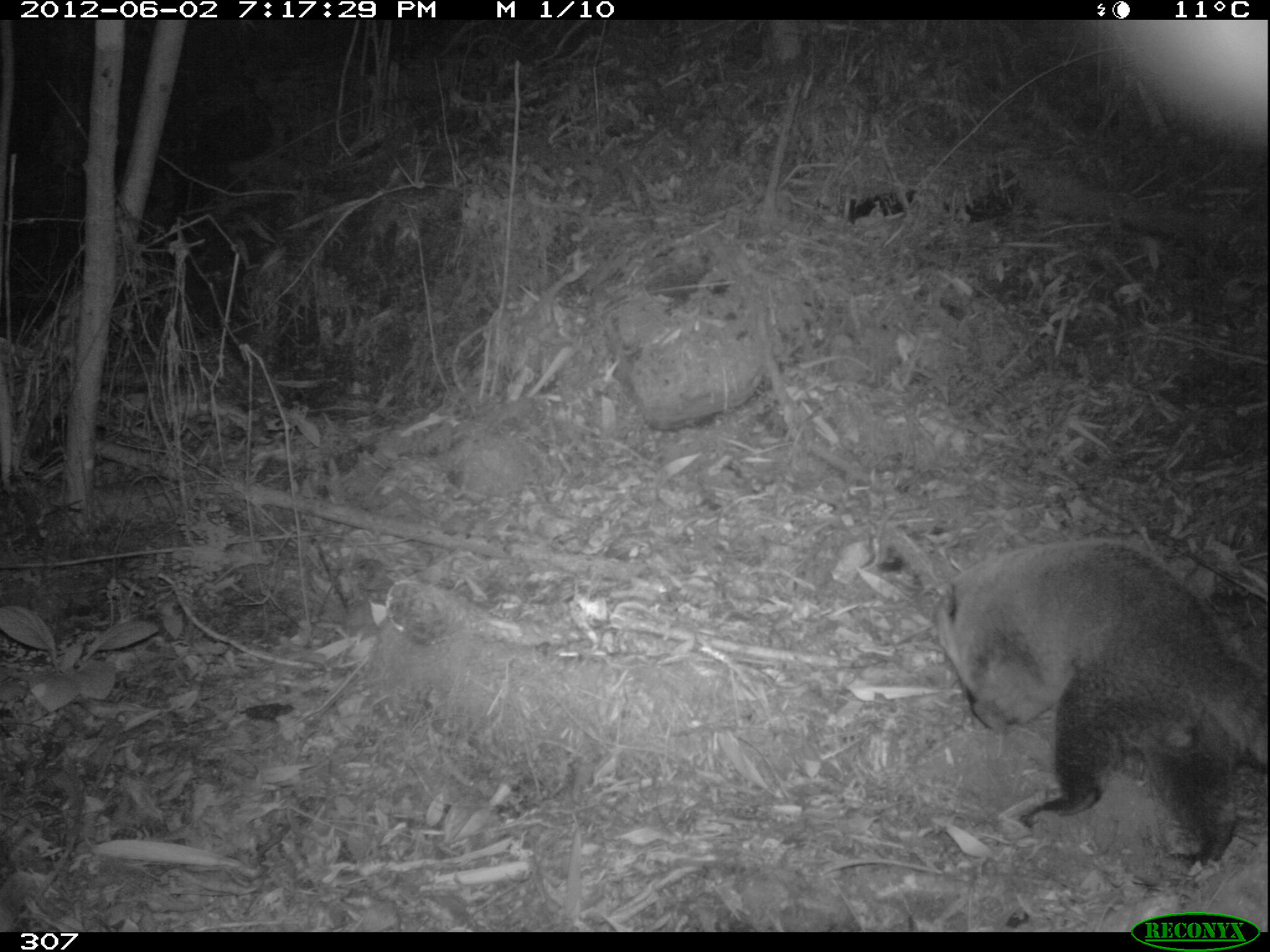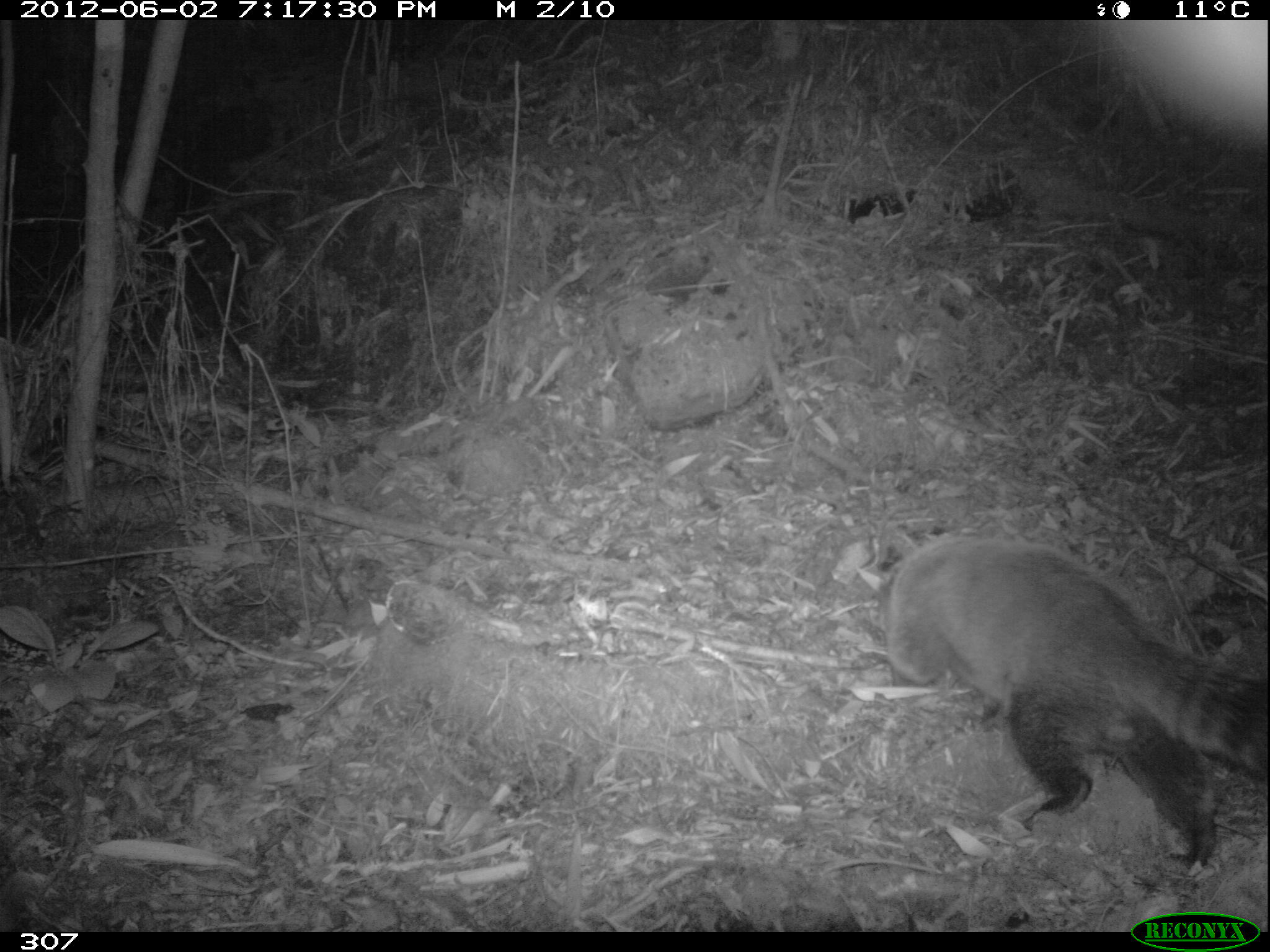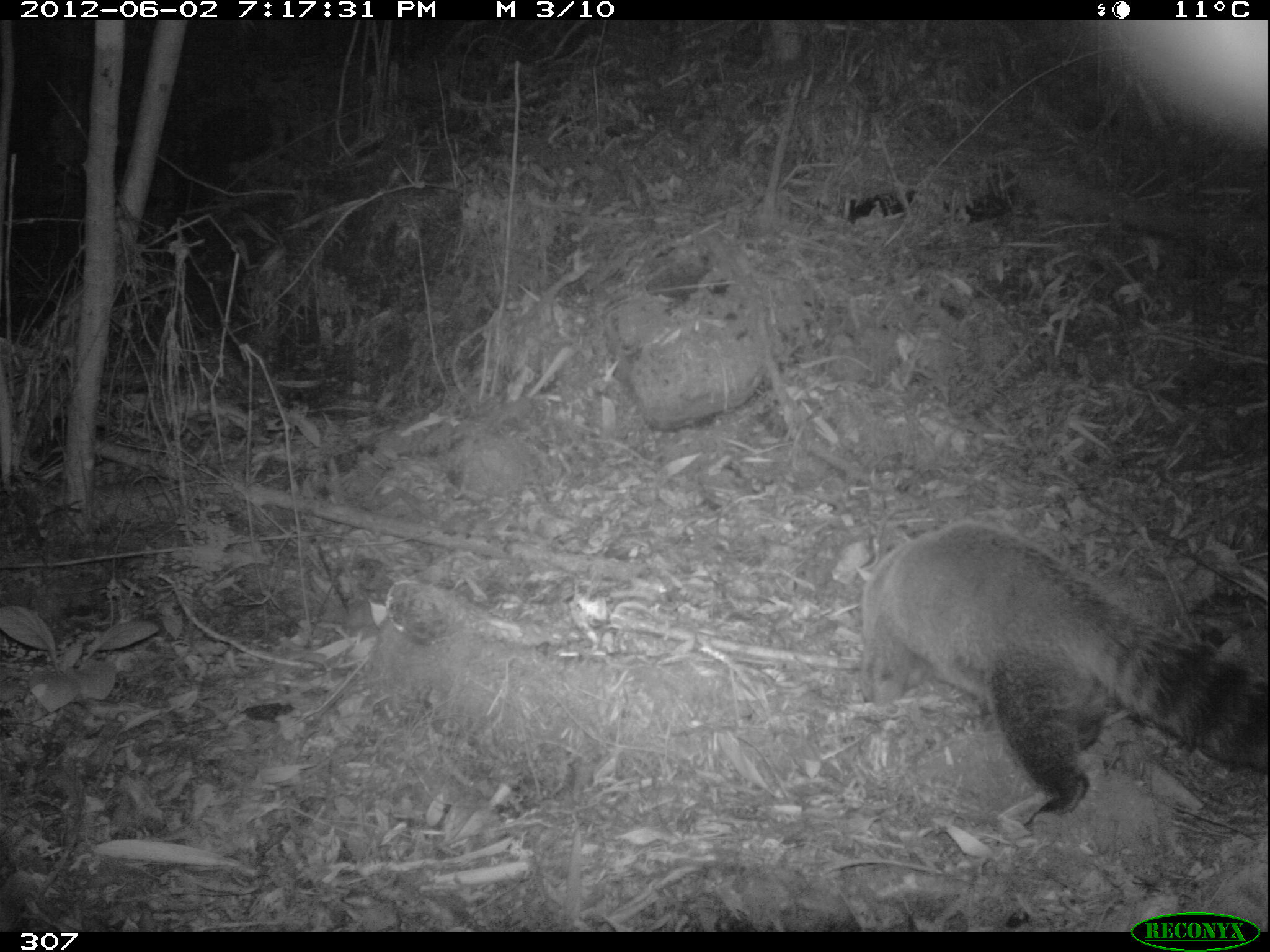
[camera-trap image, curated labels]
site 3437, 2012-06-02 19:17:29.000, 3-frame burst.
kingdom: Animalia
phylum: Chordata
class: Mammalia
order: Carnivora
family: Procyonidae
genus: Nasua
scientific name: Nasua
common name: coatis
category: unknown coati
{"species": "unknown coati (coatis) (Nasua)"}